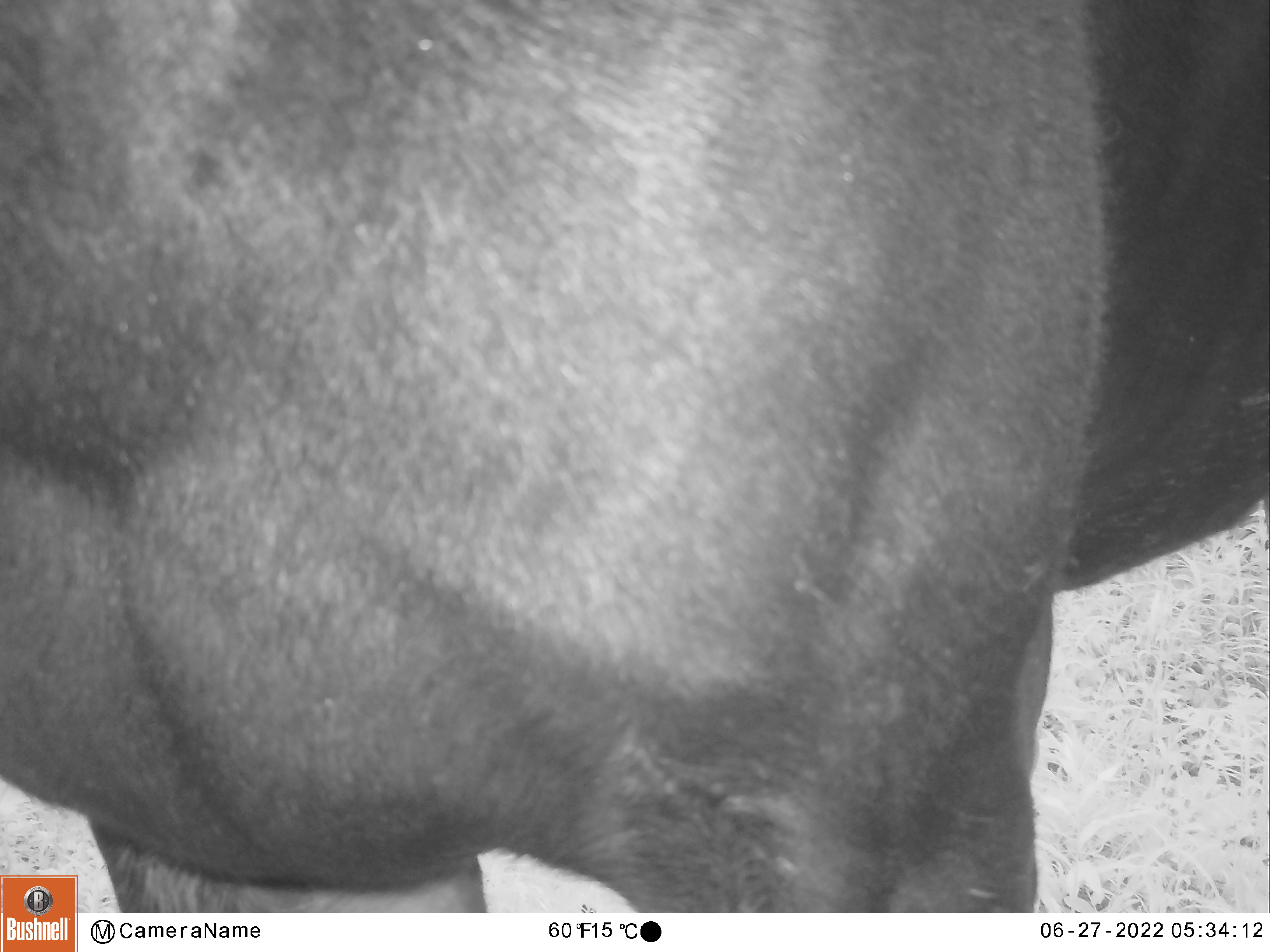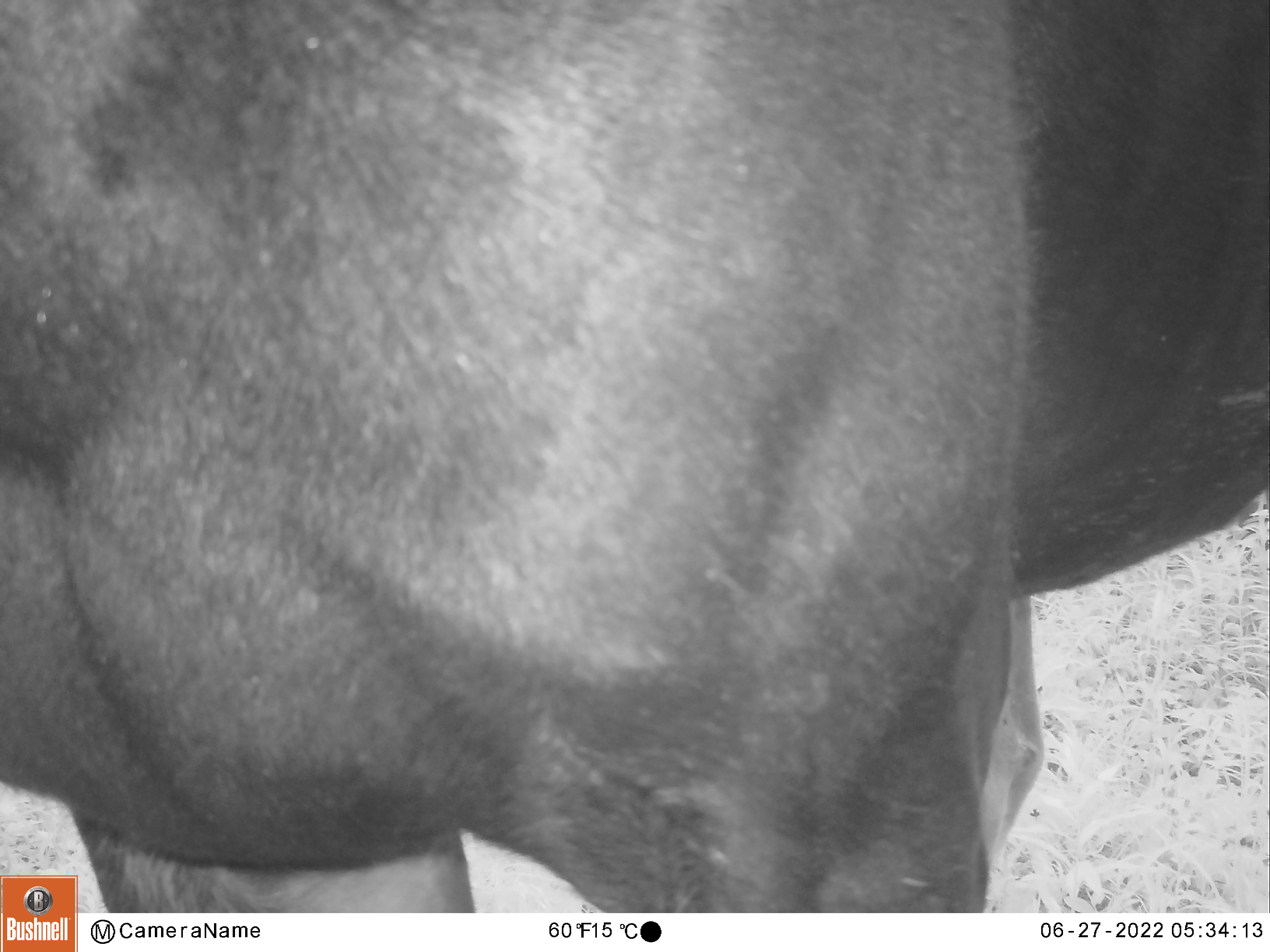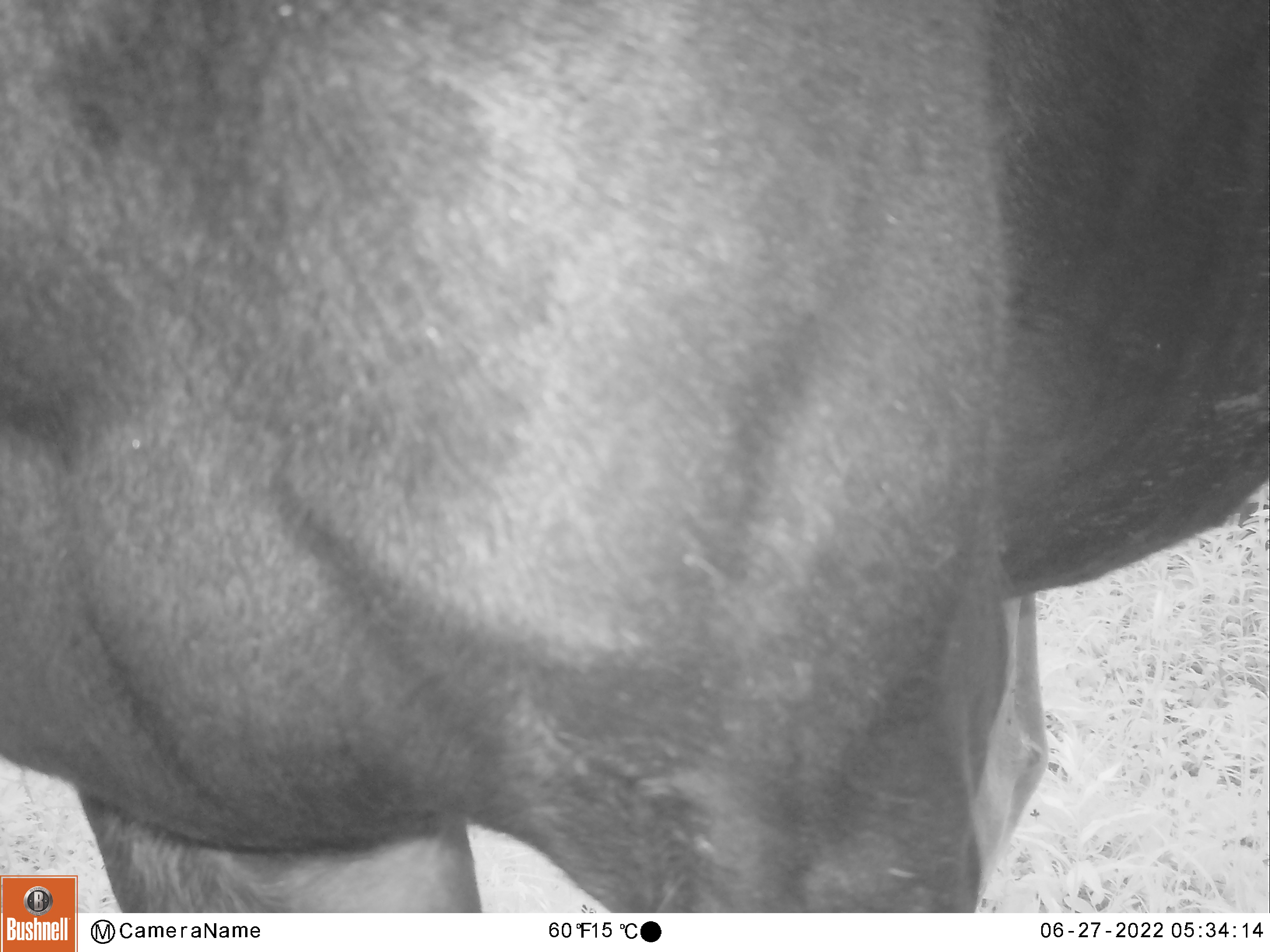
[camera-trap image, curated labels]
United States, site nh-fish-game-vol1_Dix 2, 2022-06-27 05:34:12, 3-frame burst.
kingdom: Animalia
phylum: Chordata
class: Mammalia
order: Artiodactyla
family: Cervidae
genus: Alces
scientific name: Alces alces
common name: moose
Moose (Alces alces).